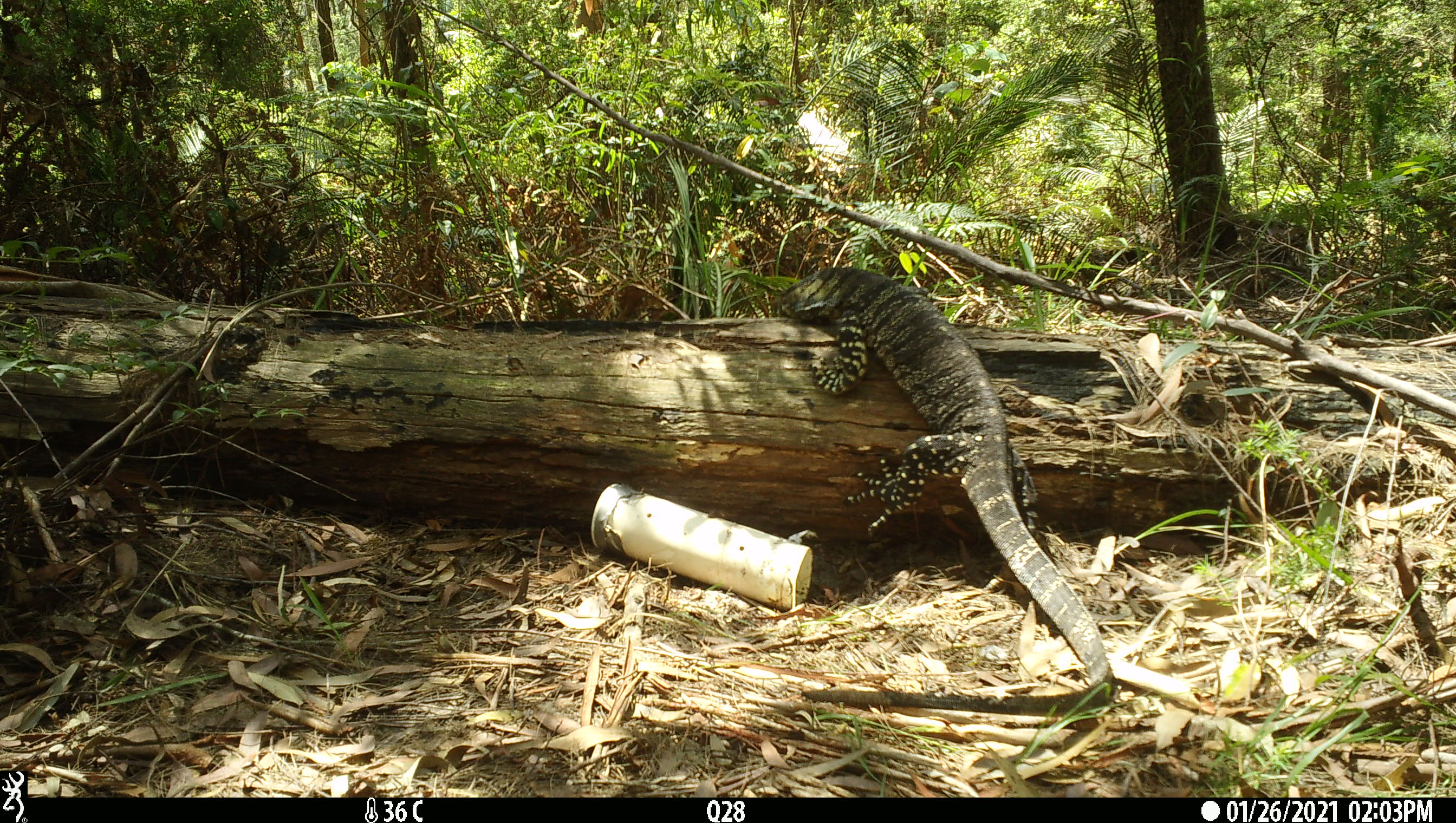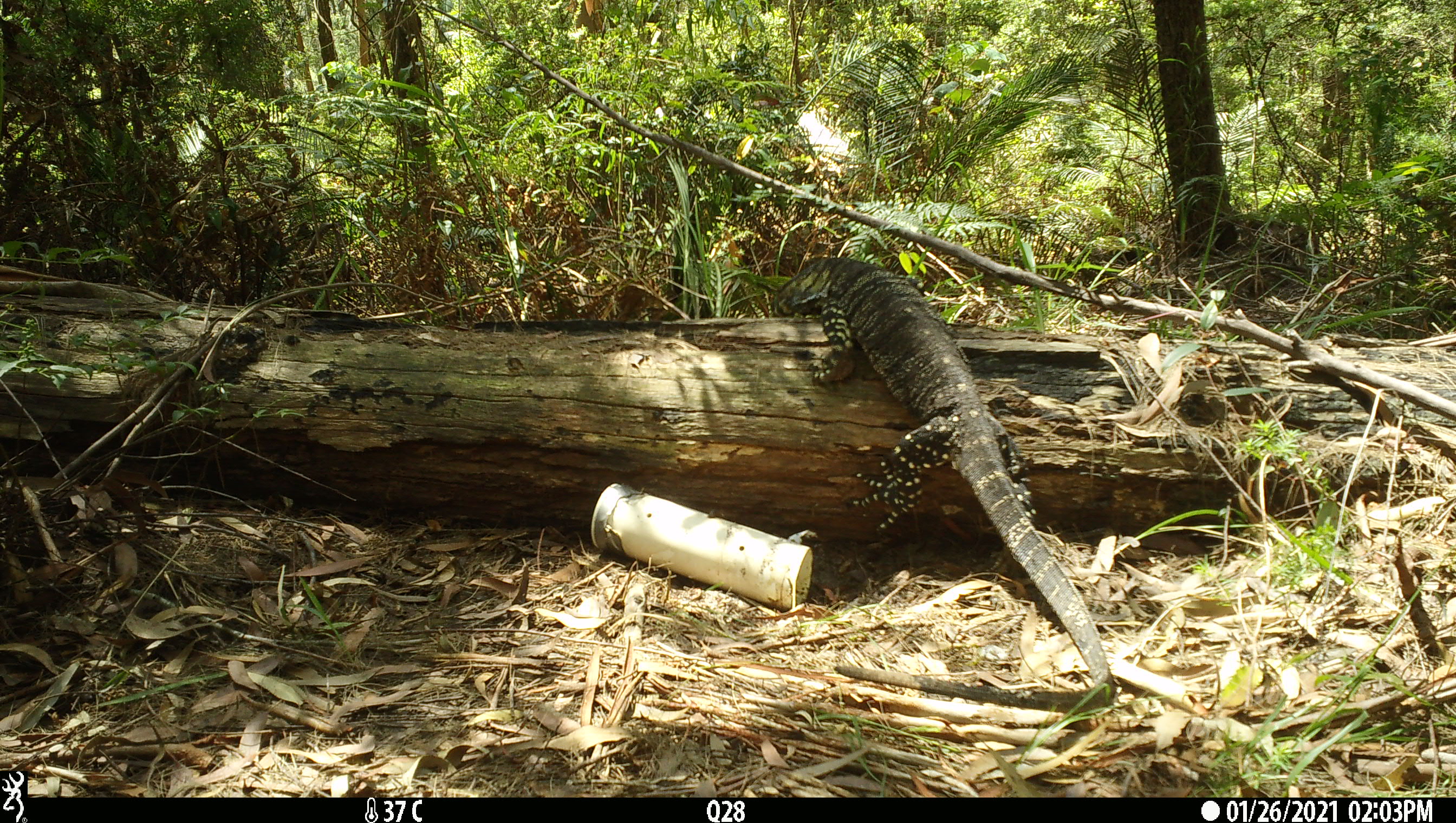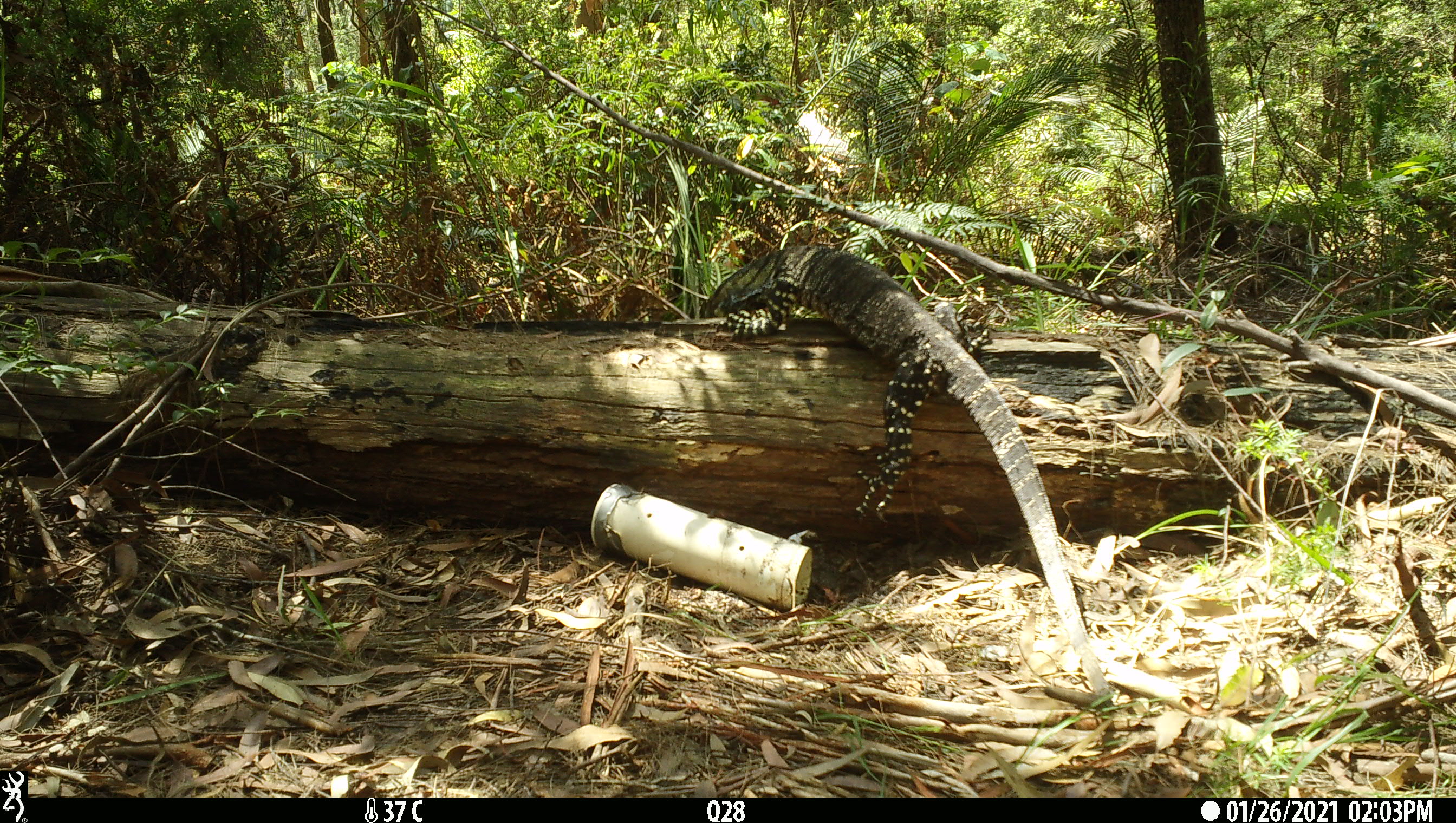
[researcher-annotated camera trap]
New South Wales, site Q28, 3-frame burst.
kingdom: Animalia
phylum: Chordata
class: Reptilia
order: Squamata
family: Varanidae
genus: Varanus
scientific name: Varanus varius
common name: lace monitor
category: goanna